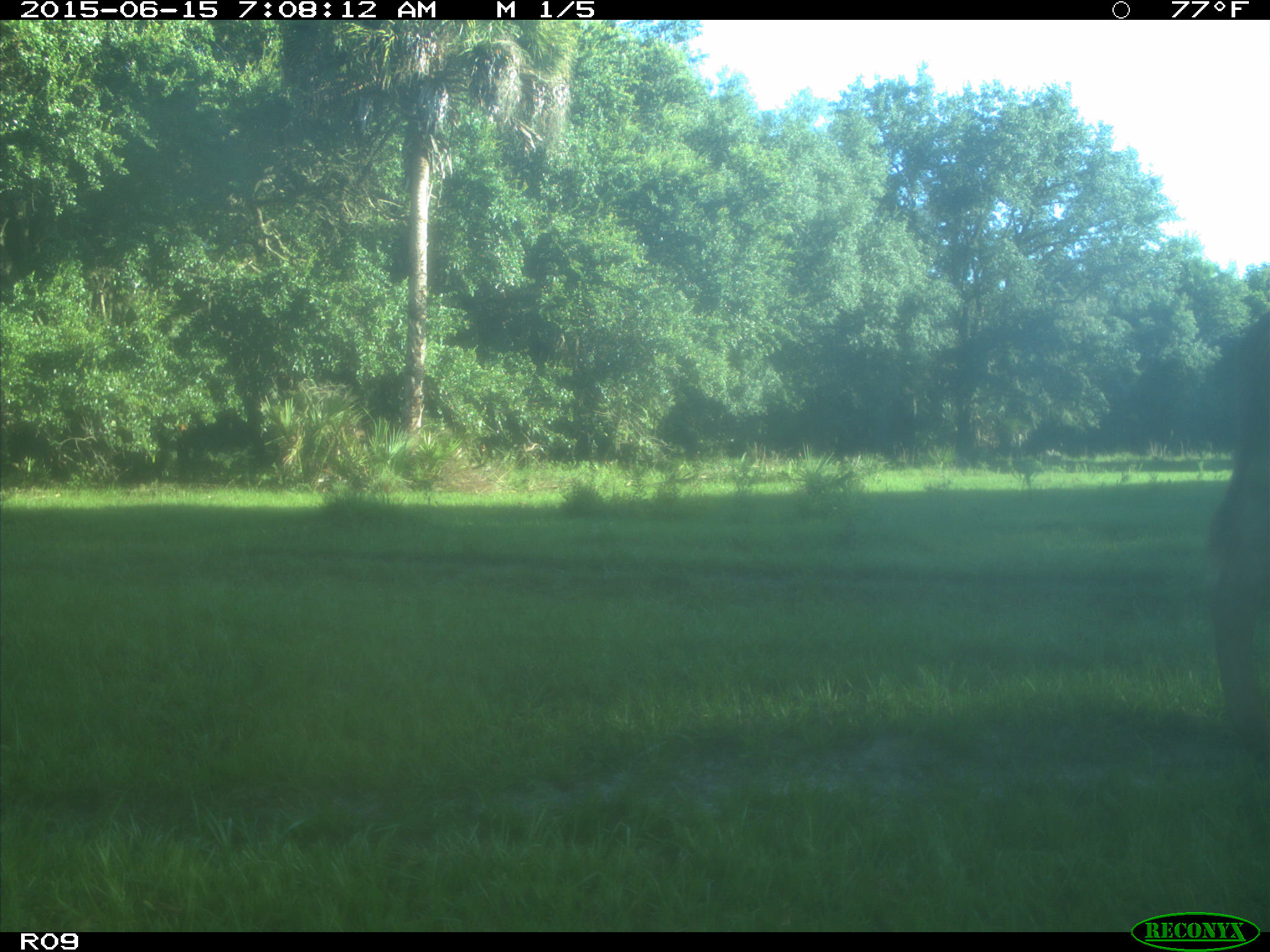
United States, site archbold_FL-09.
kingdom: Animalia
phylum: Chordata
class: Mammalia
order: Artiodactyla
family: Bovidae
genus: Bos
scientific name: Bos taurus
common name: domestic cow